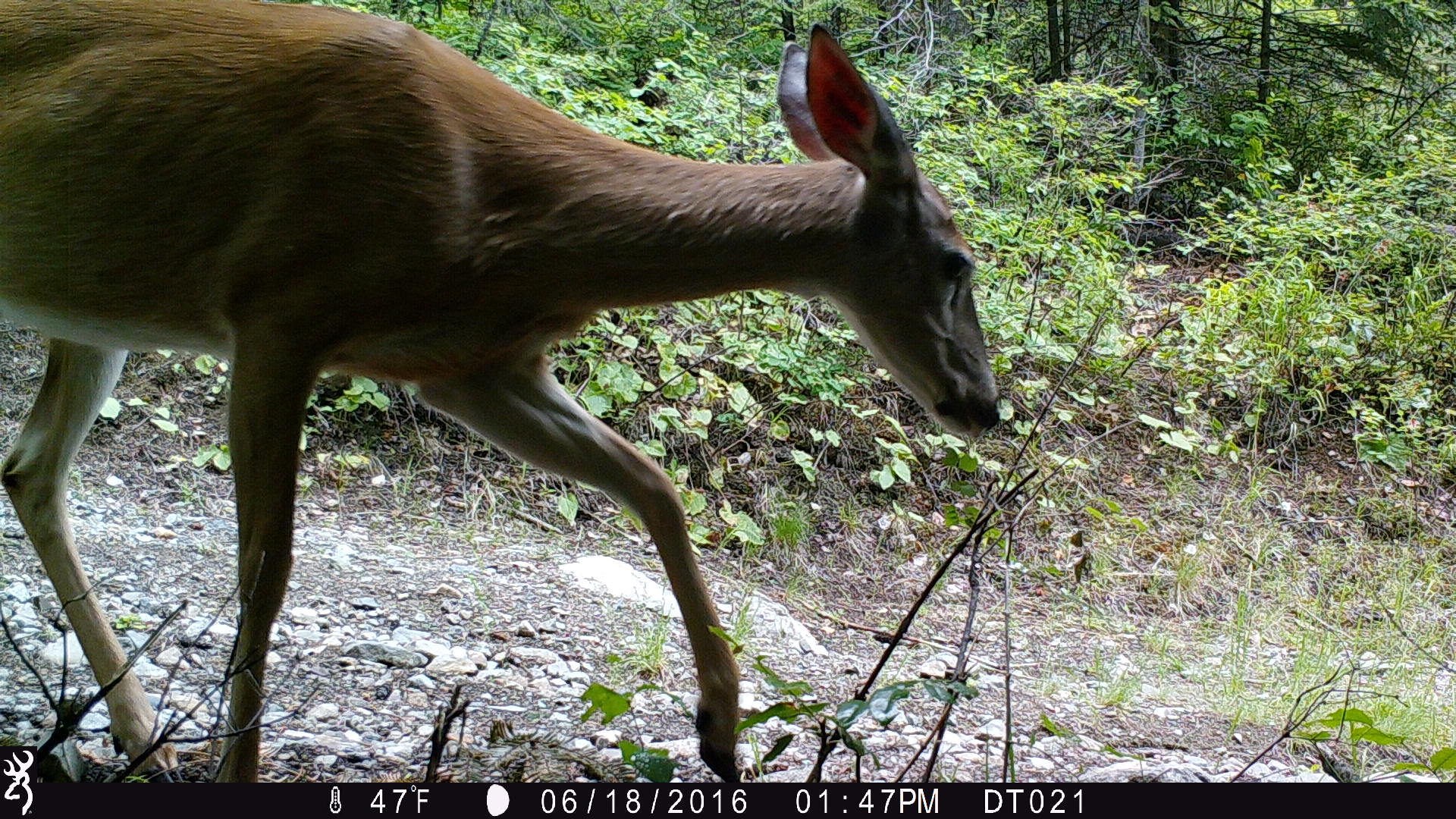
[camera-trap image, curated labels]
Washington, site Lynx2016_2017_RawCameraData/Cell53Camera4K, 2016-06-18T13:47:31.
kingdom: Animalia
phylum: Chordata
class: Mammalia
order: Artiodactyla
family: Cervidae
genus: Odocoileus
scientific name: Odocoileus virginianus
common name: white-tailed deer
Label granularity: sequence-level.